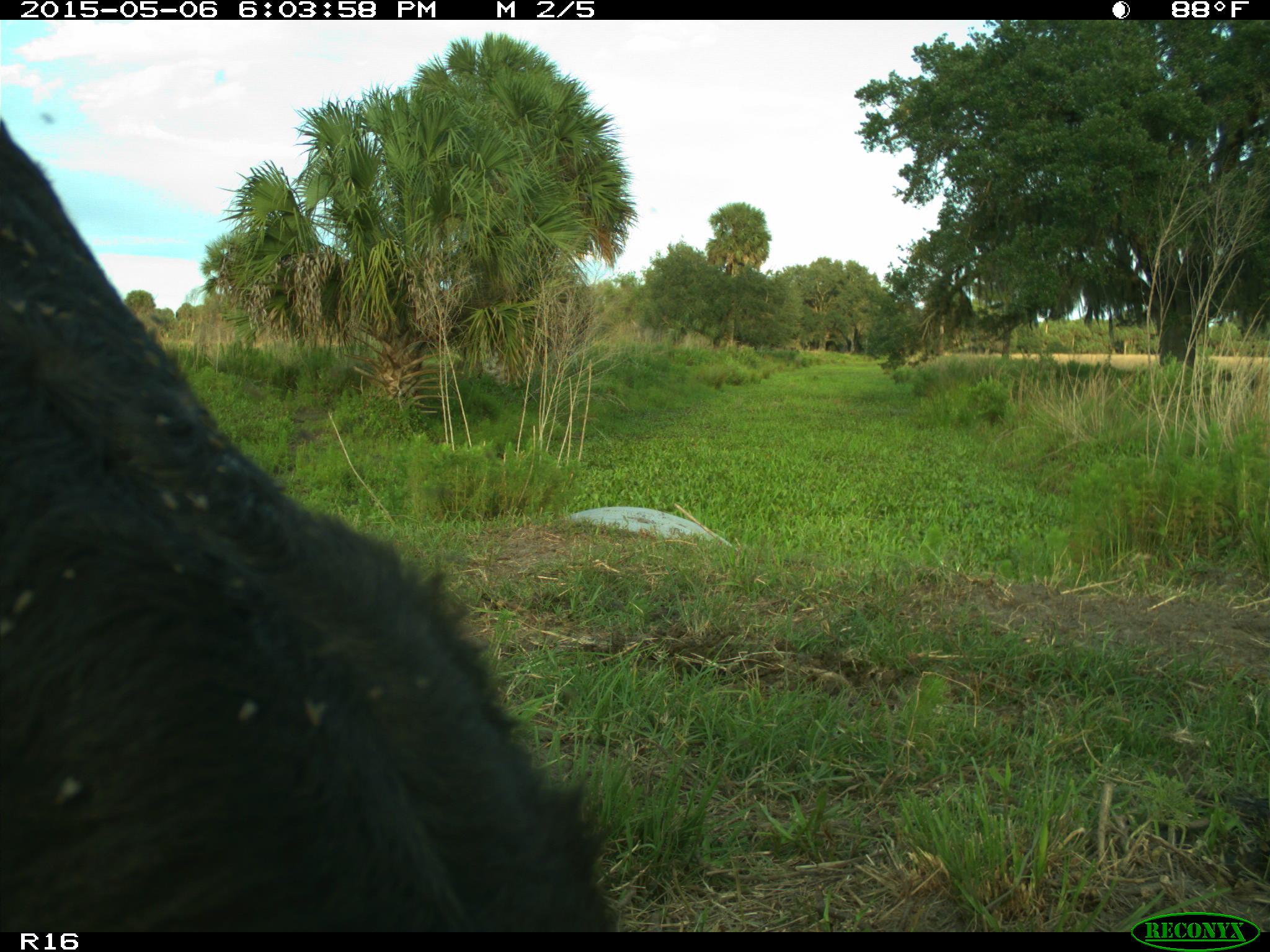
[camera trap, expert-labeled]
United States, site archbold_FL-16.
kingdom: Animalia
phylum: Chordata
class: Mammalia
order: Artiodactyla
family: Bovidae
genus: Bos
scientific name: Bos taurus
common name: domestic cow